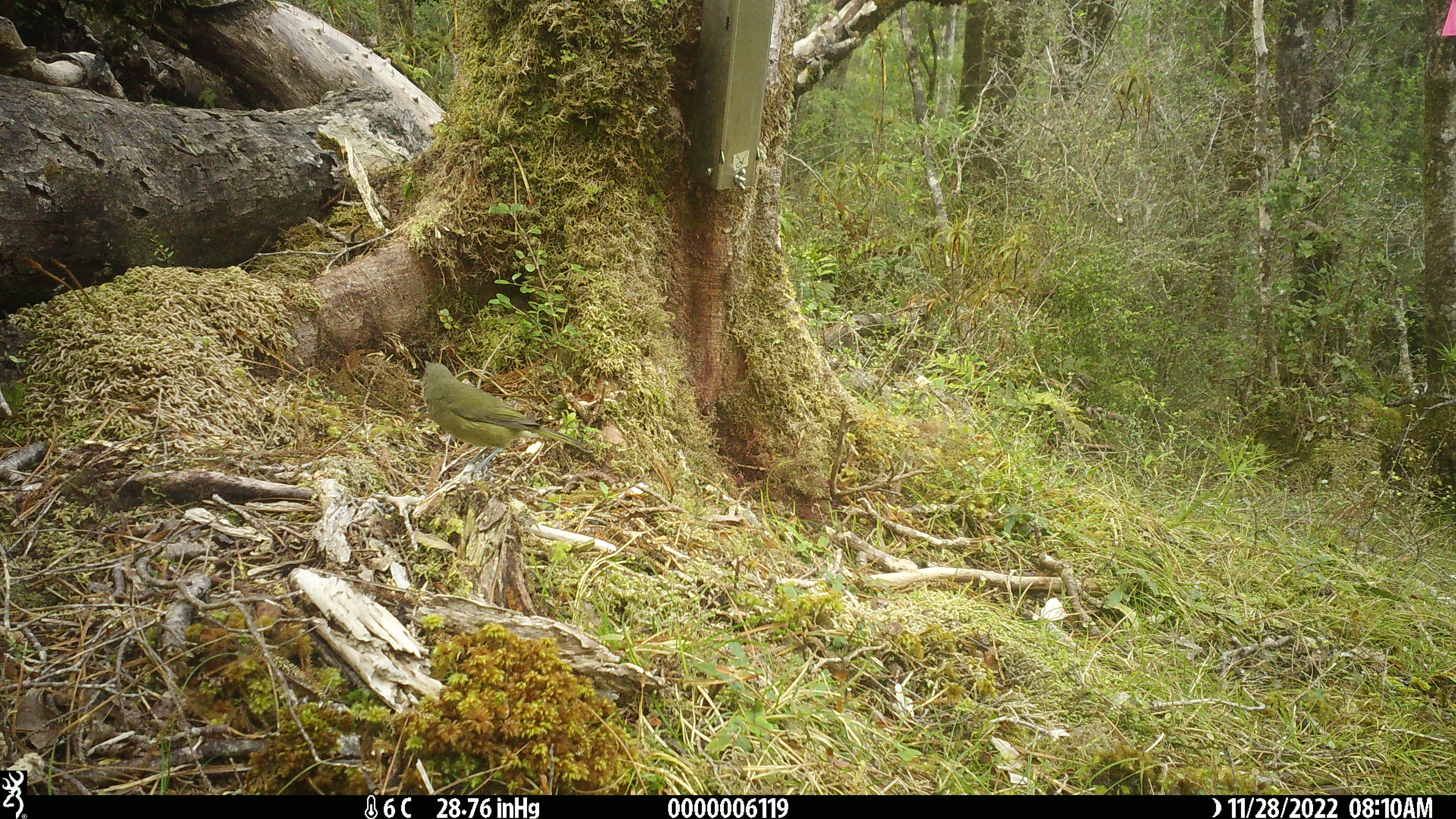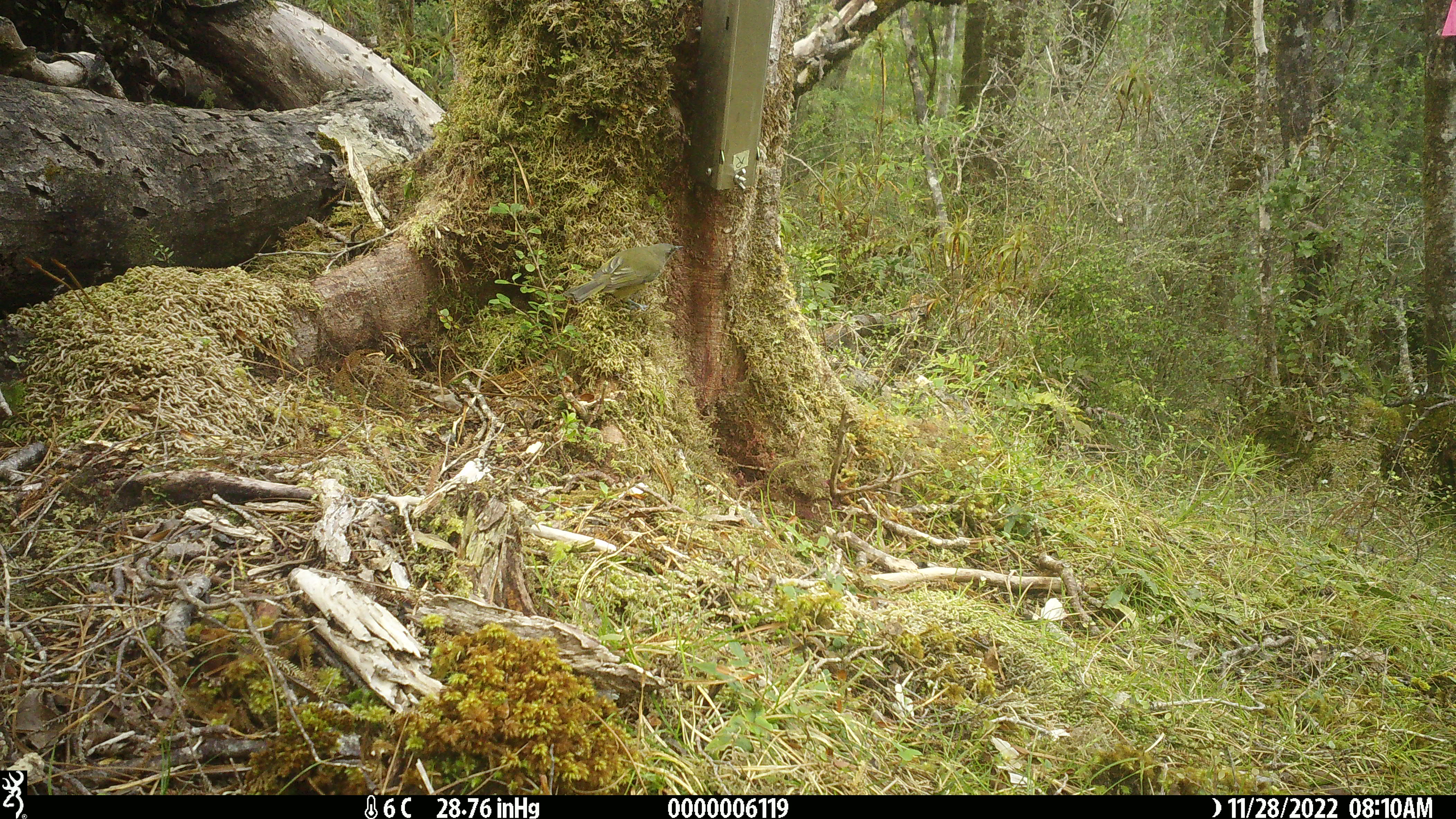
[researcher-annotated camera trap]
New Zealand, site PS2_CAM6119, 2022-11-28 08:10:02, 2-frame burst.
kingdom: Animalia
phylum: Chordata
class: Aves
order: Passeriformes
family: Meliphagidae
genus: Anthornis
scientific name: Anthornis melanura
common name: new zealand bellbird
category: bellbird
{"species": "bellbird (new zealand bellbird) (Anthornis melanura)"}